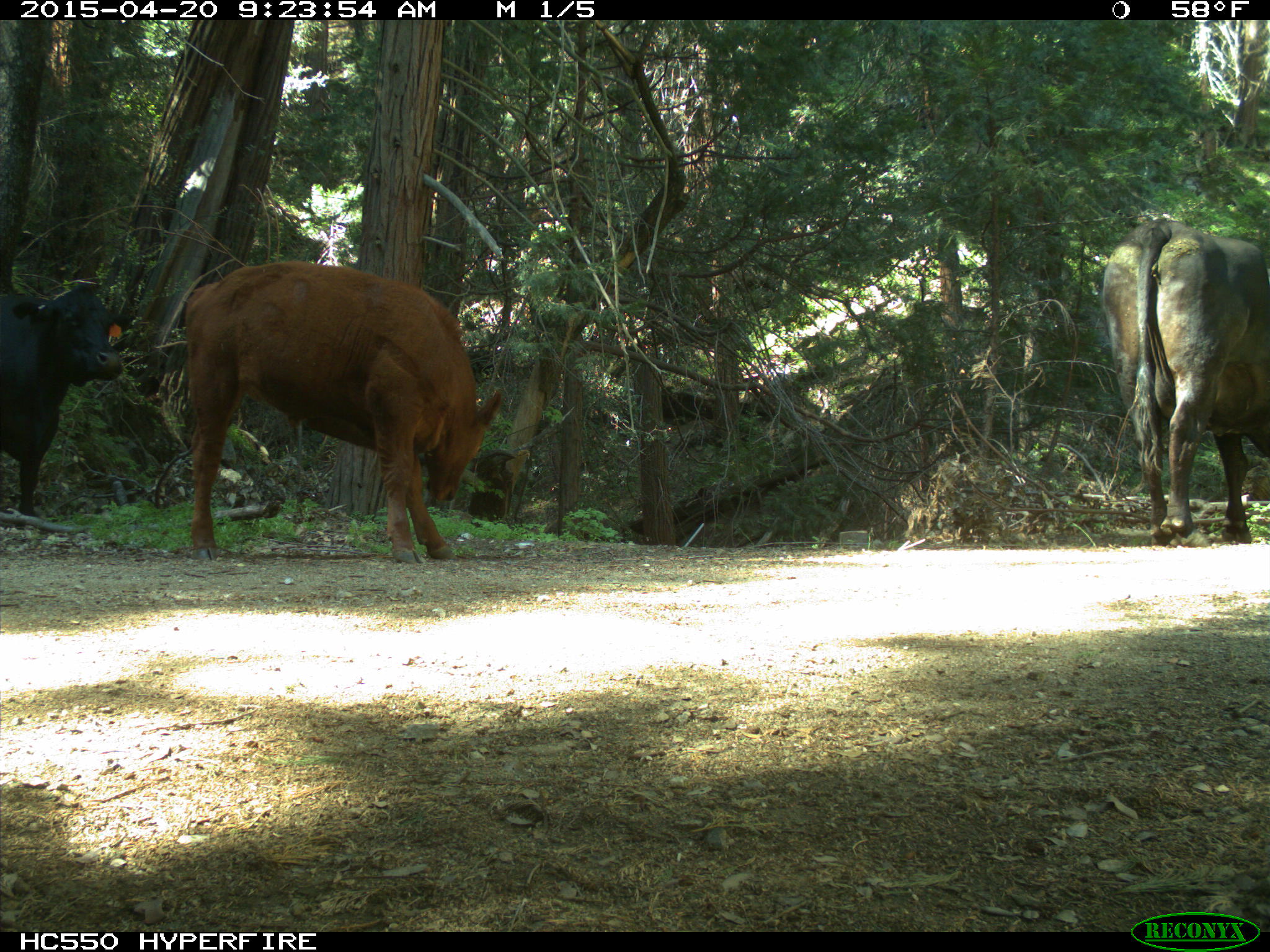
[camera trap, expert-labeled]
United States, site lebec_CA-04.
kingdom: Animalia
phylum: Chordata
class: Mammalia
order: Artiodactyla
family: Bovidae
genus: Bos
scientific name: Bos taurus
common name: domestic cow